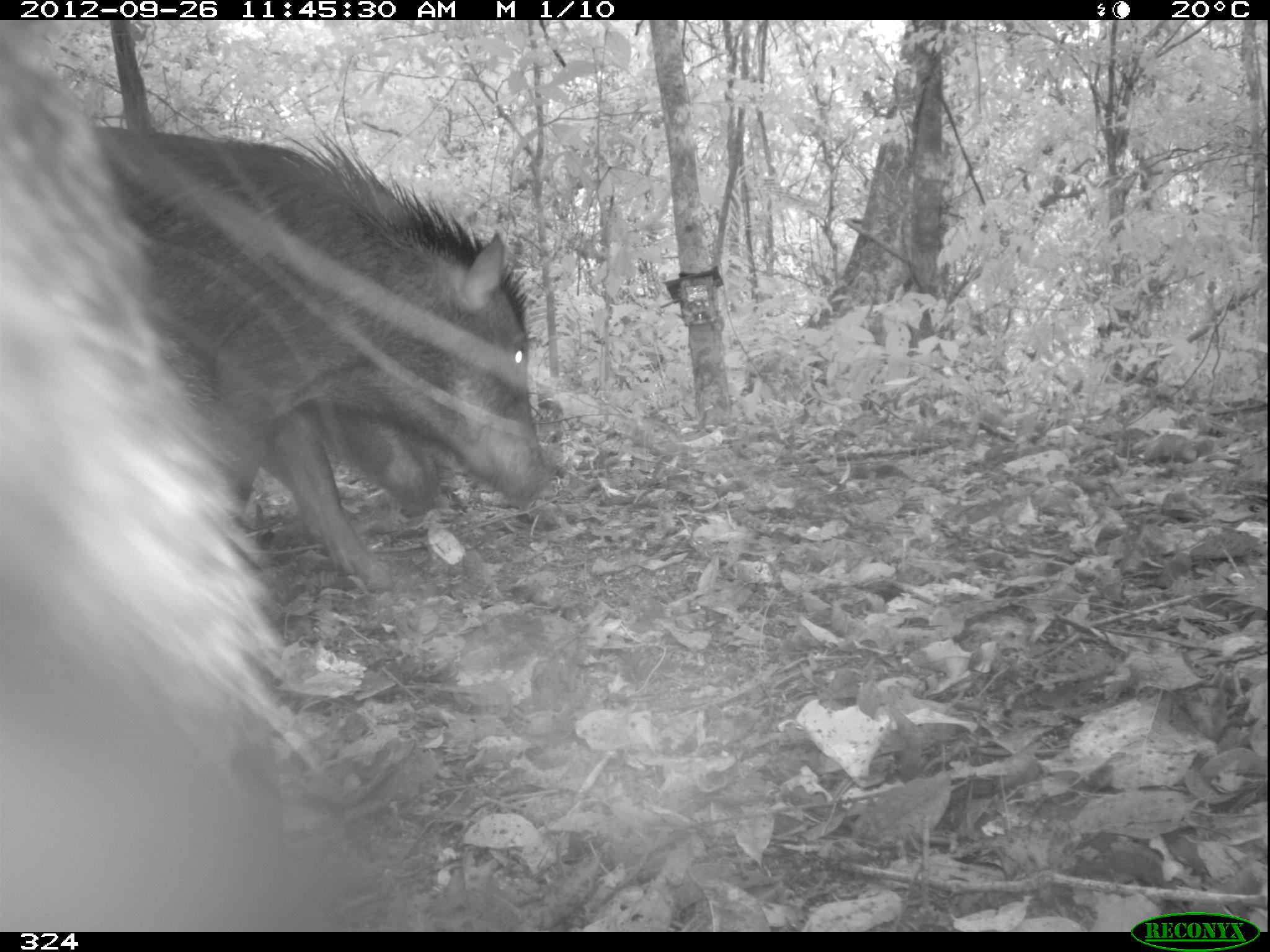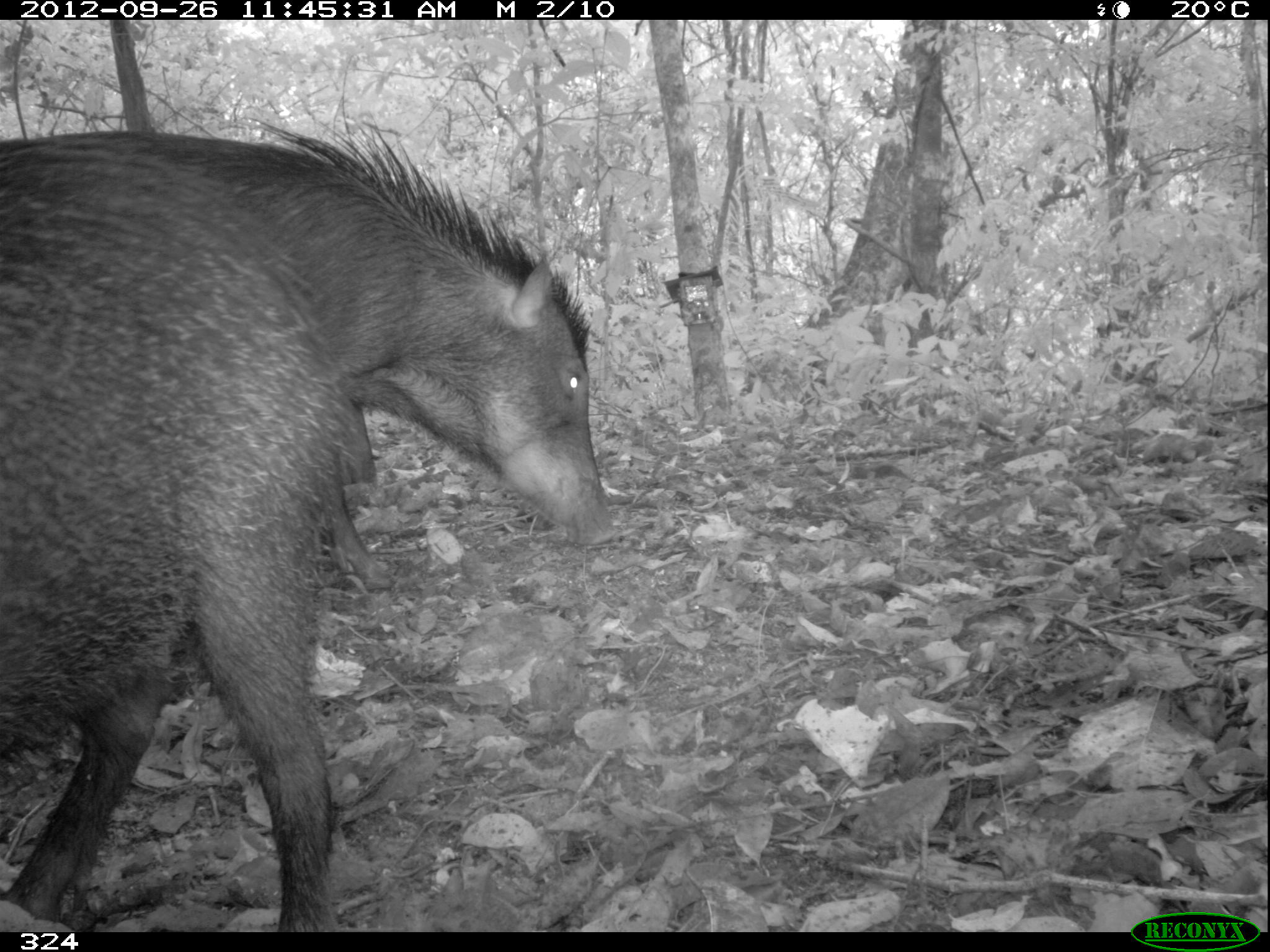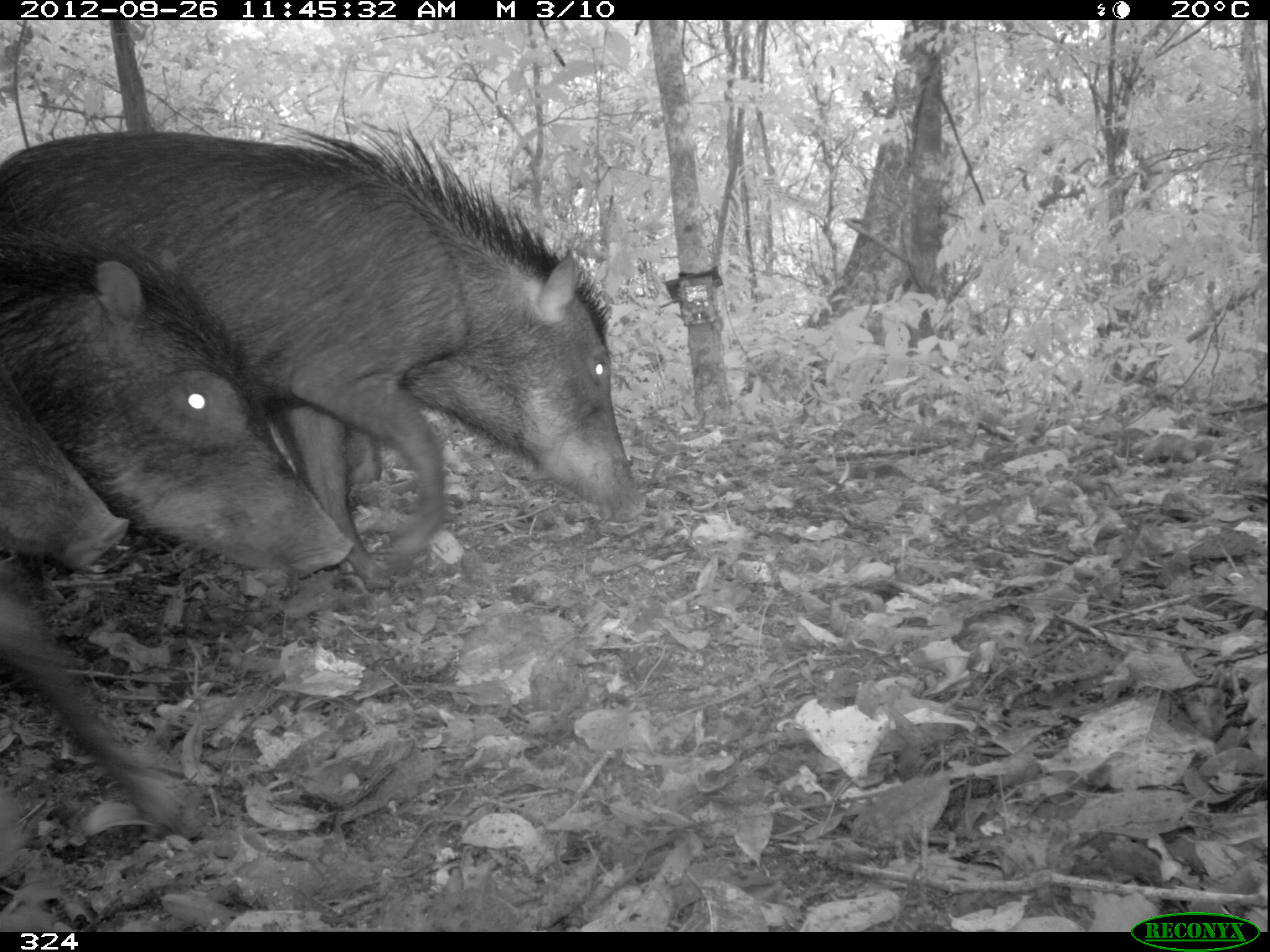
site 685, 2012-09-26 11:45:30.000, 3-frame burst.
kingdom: Animalia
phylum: Chordata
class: Mammalia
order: Artiodactyla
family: Tayassuidae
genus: Tayassu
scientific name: Tayassu pecari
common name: white-lipped peccary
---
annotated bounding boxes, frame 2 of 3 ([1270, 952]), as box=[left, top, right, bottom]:
tayassu pecari: box=[0, 129, 363, 932]; box=[51, 118, 618, 585]